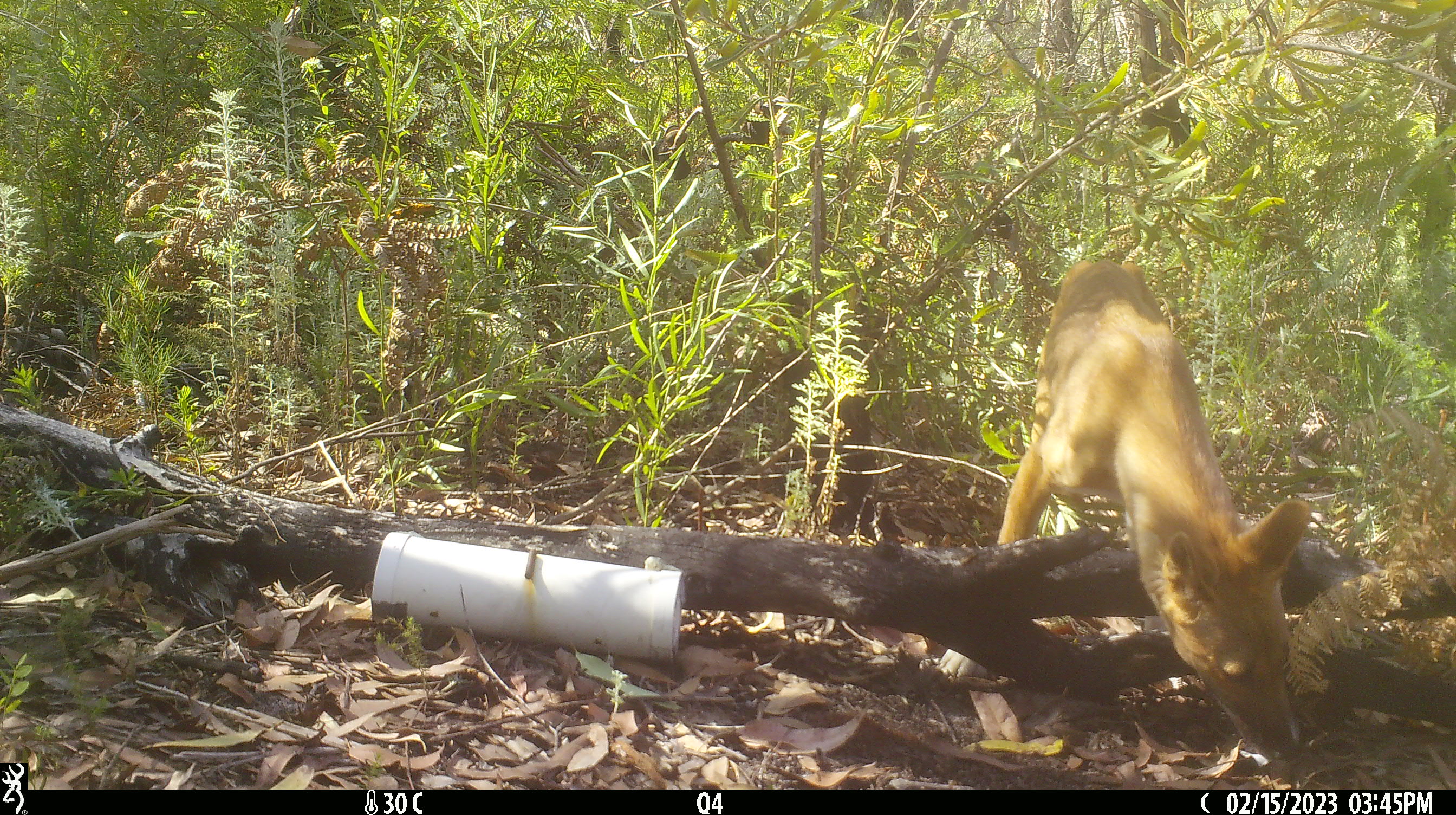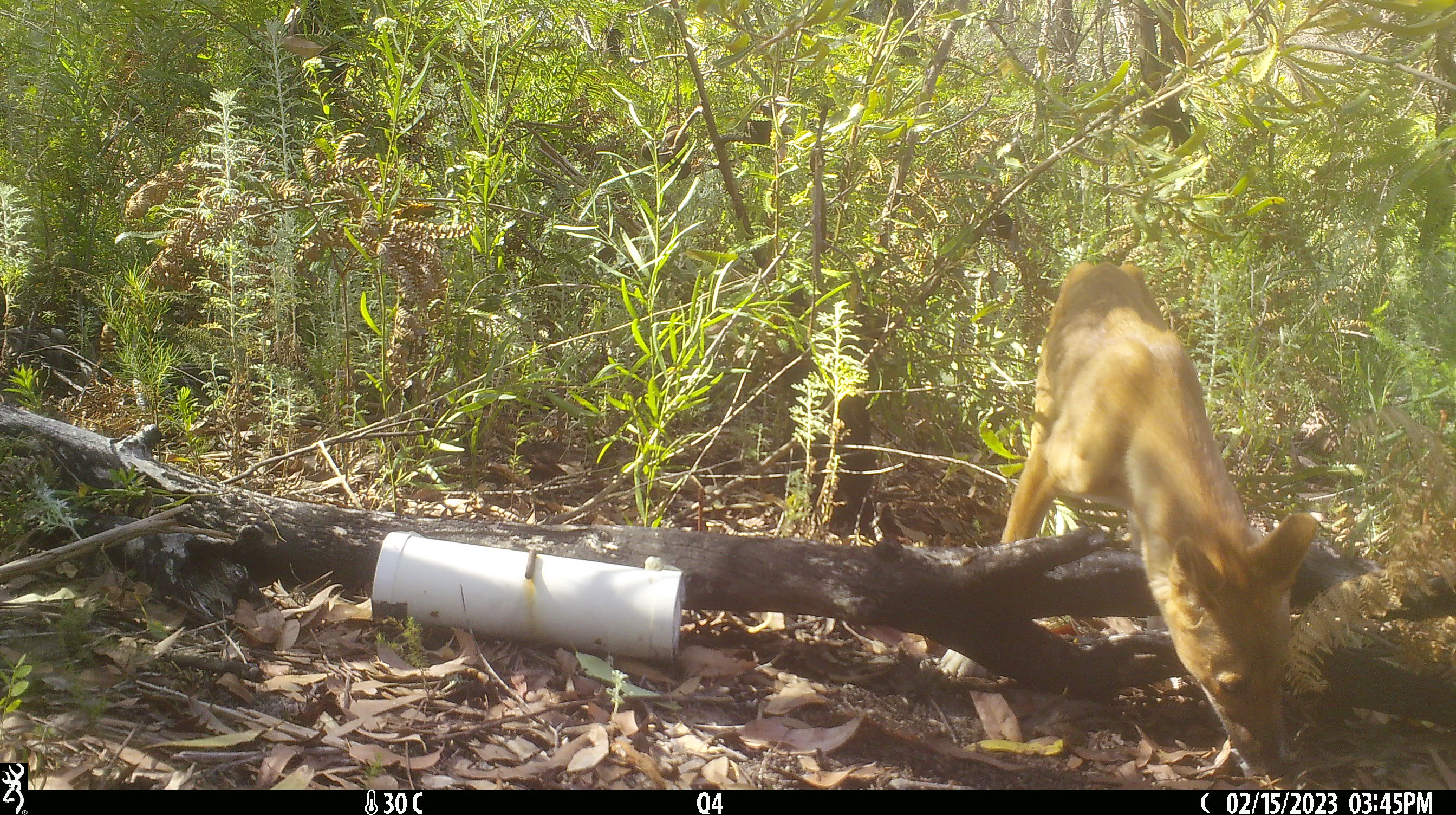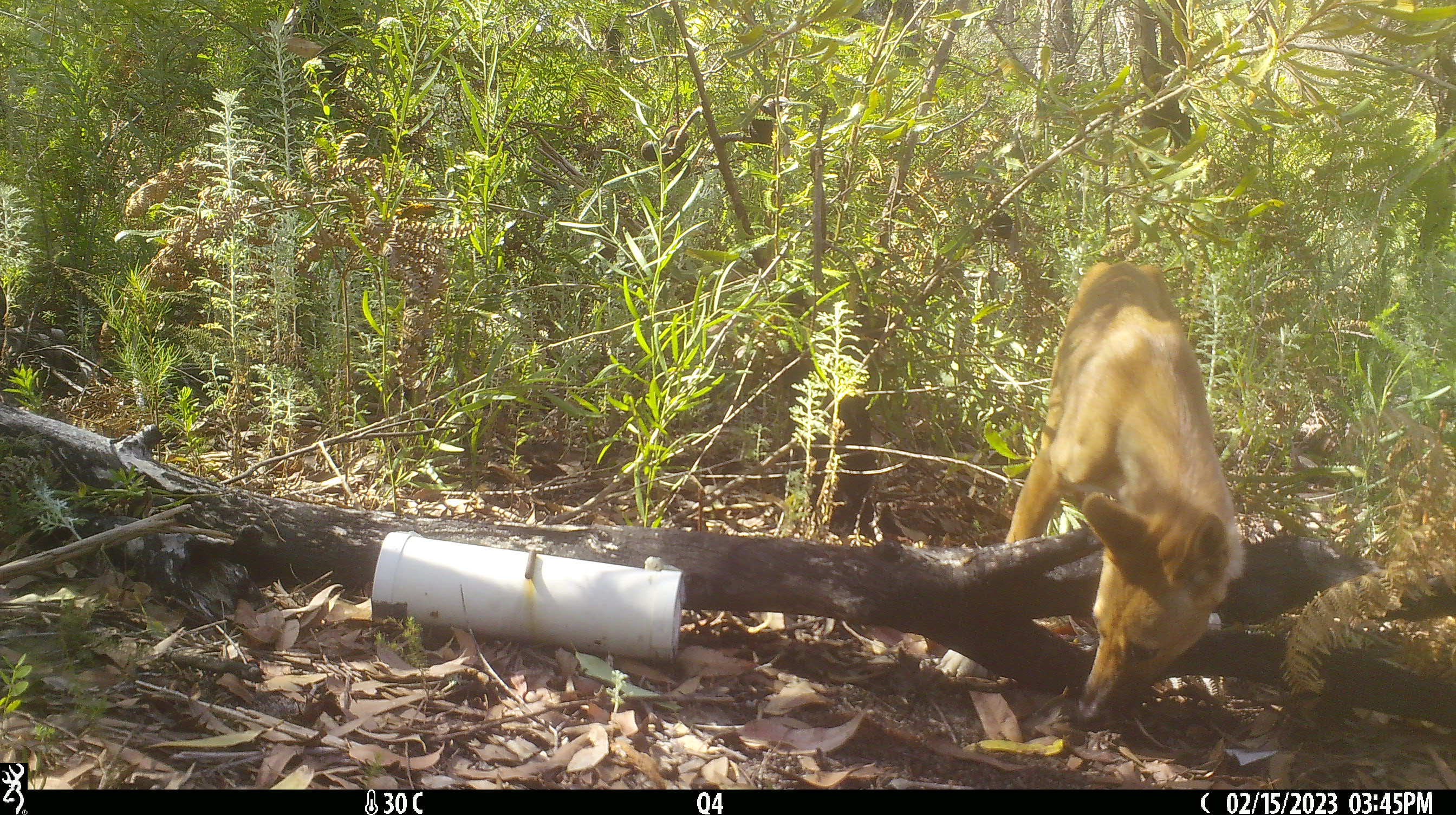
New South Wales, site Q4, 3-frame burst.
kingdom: Animalia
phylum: Chordata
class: Mammalia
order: Carnivora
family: Canidae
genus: Canis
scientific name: Canis familiaris dingo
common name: dingo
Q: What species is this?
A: Dingo (Canis familiaris dingo).